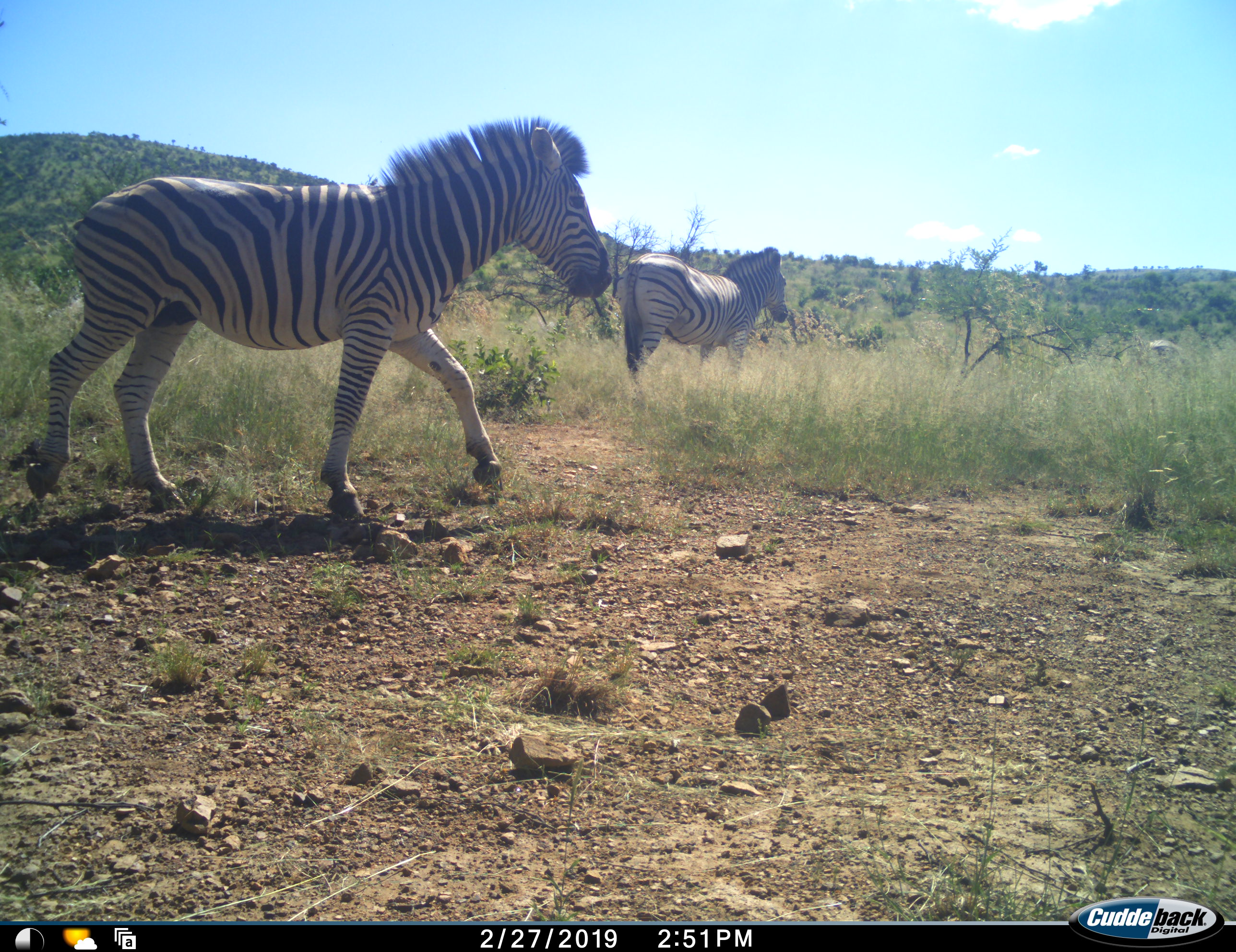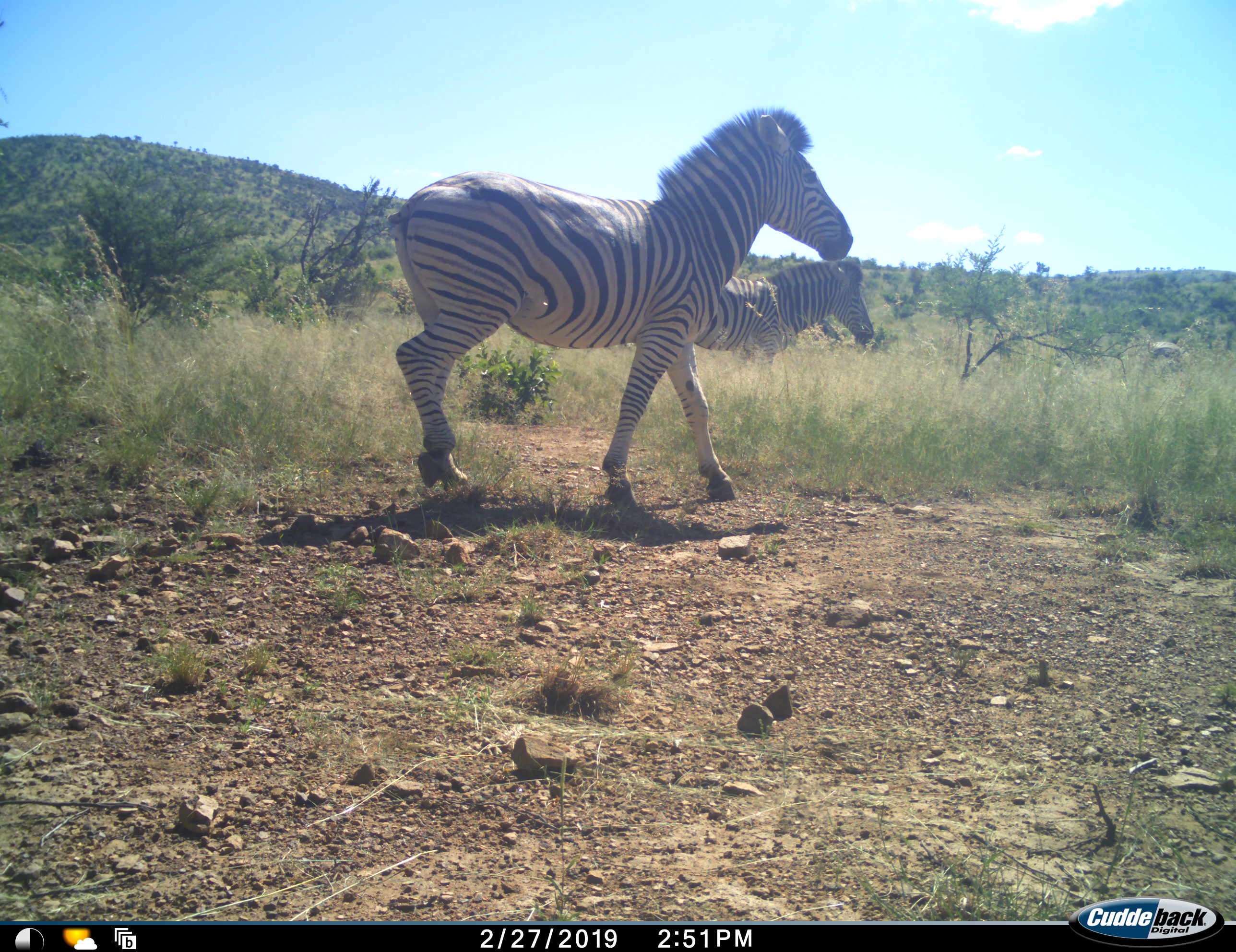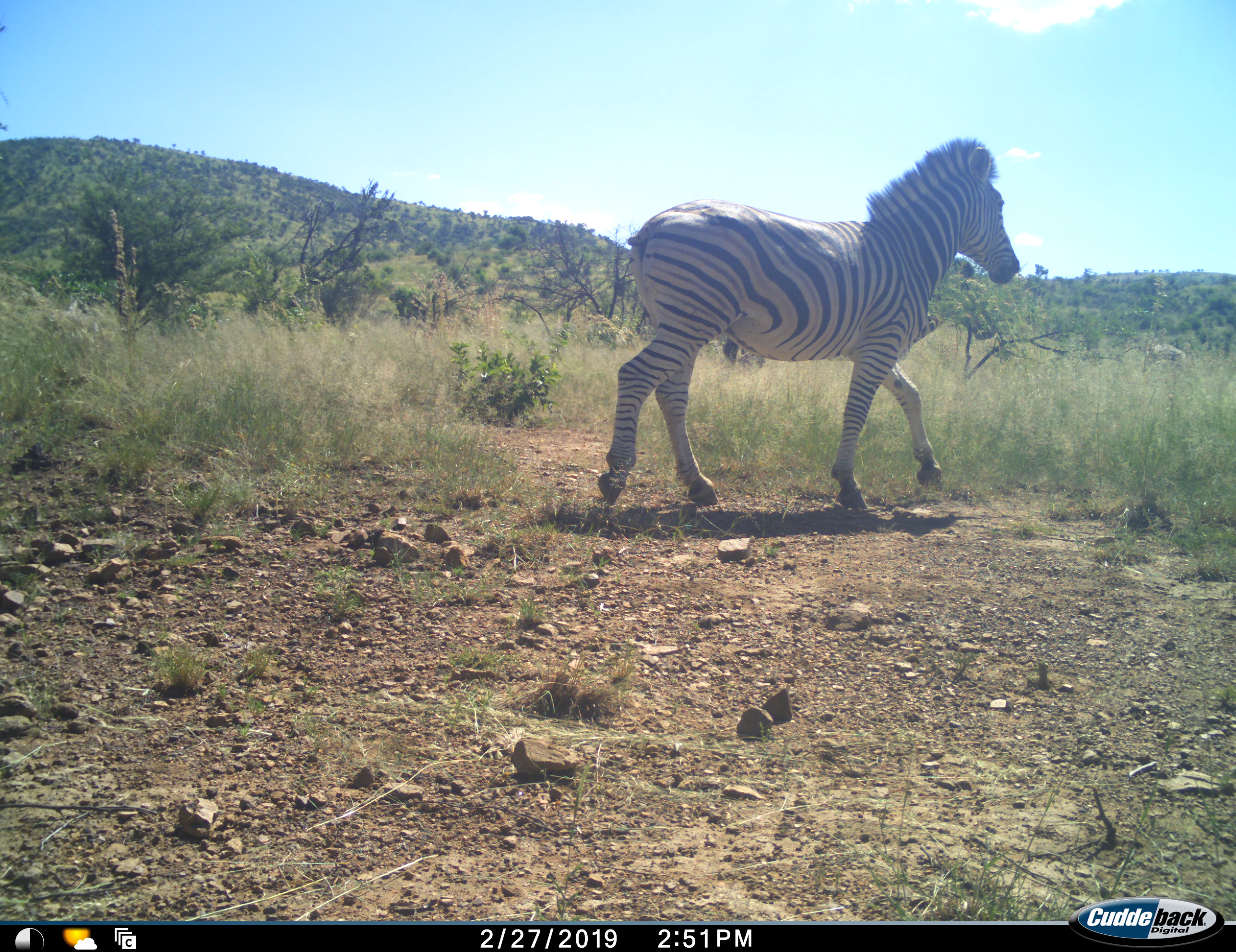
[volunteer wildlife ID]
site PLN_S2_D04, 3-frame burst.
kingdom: Animalia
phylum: Chordata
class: Mammalia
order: Perissodactyla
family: Equidae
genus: Equus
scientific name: Equus quagga burchellii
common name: burchell's zebra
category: zebraburchells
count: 2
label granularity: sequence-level